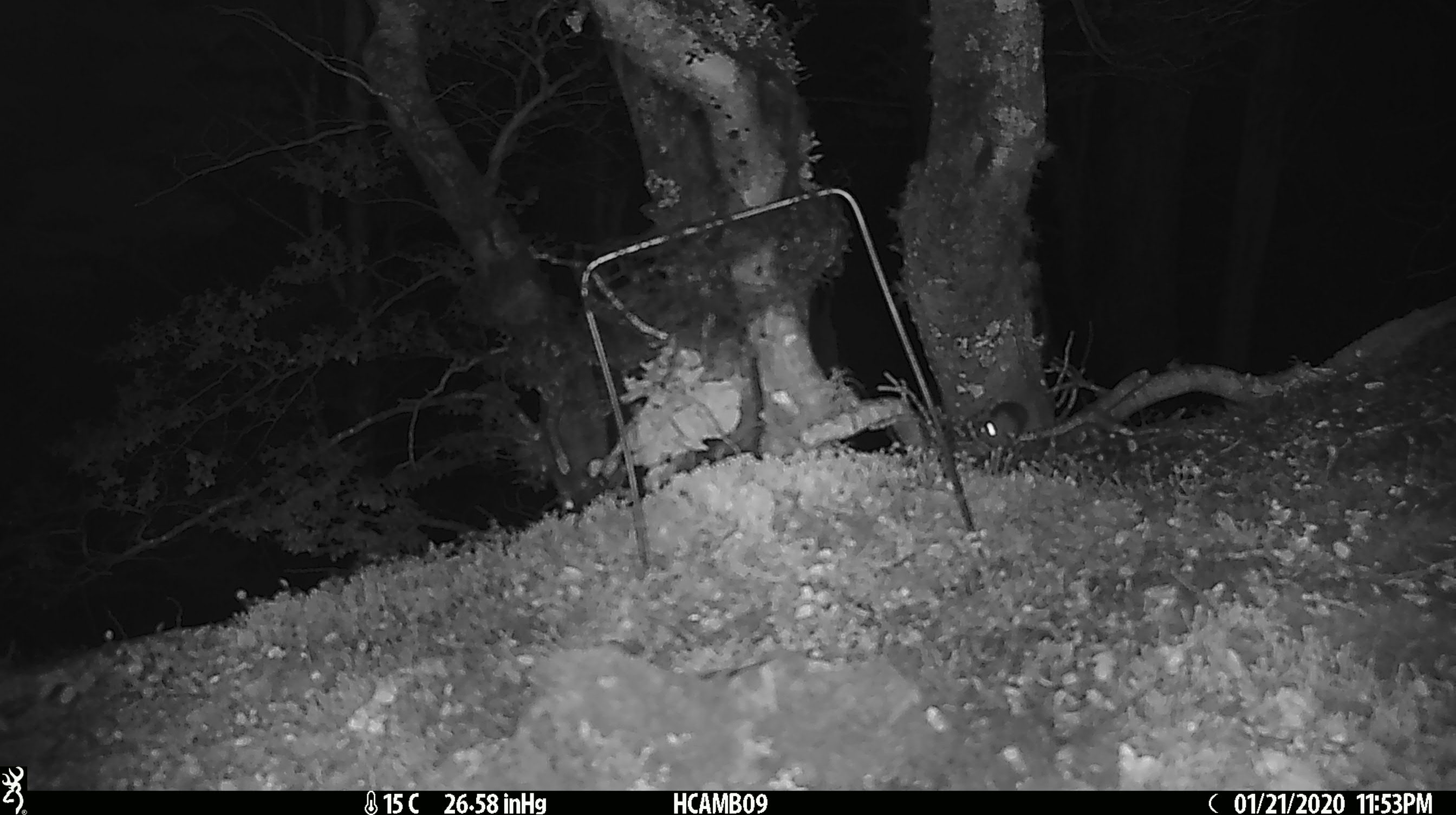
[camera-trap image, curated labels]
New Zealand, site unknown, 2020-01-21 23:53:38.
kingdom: Animalia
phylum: Chordata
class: Mammalia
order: Rodentia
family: Muridae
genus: Mus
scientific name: Mus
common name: mouse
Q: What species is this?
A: Mouse (Mus).